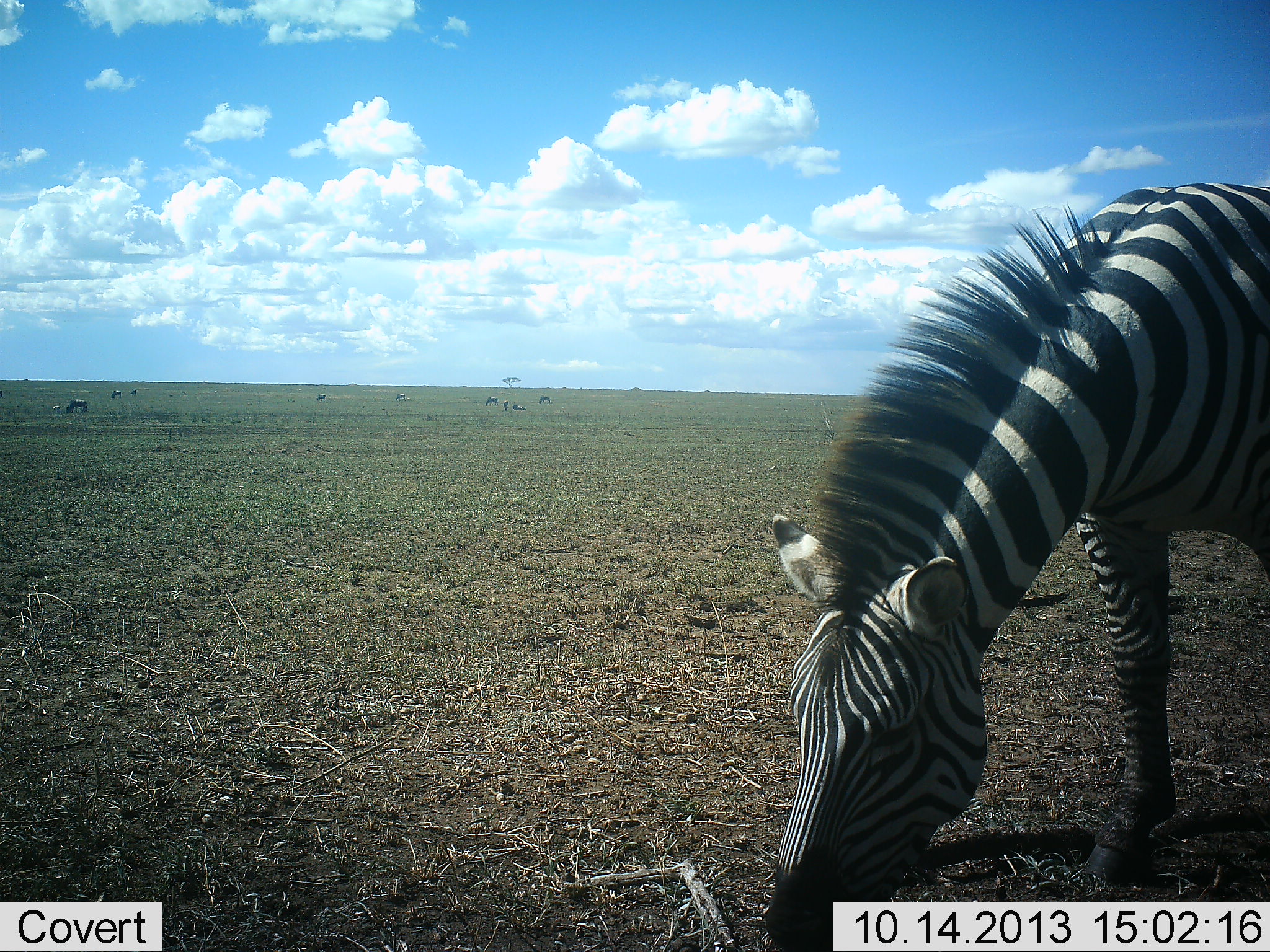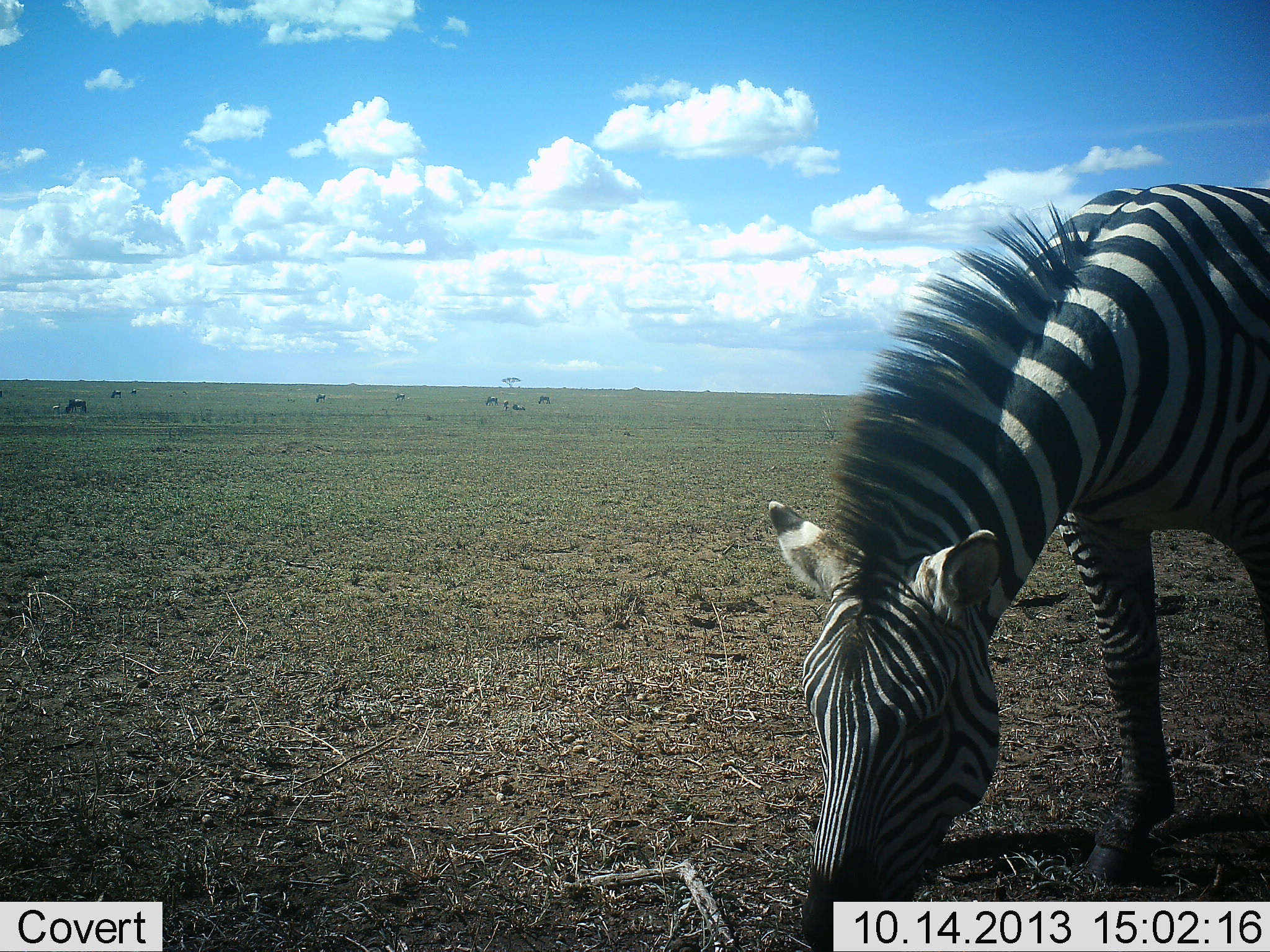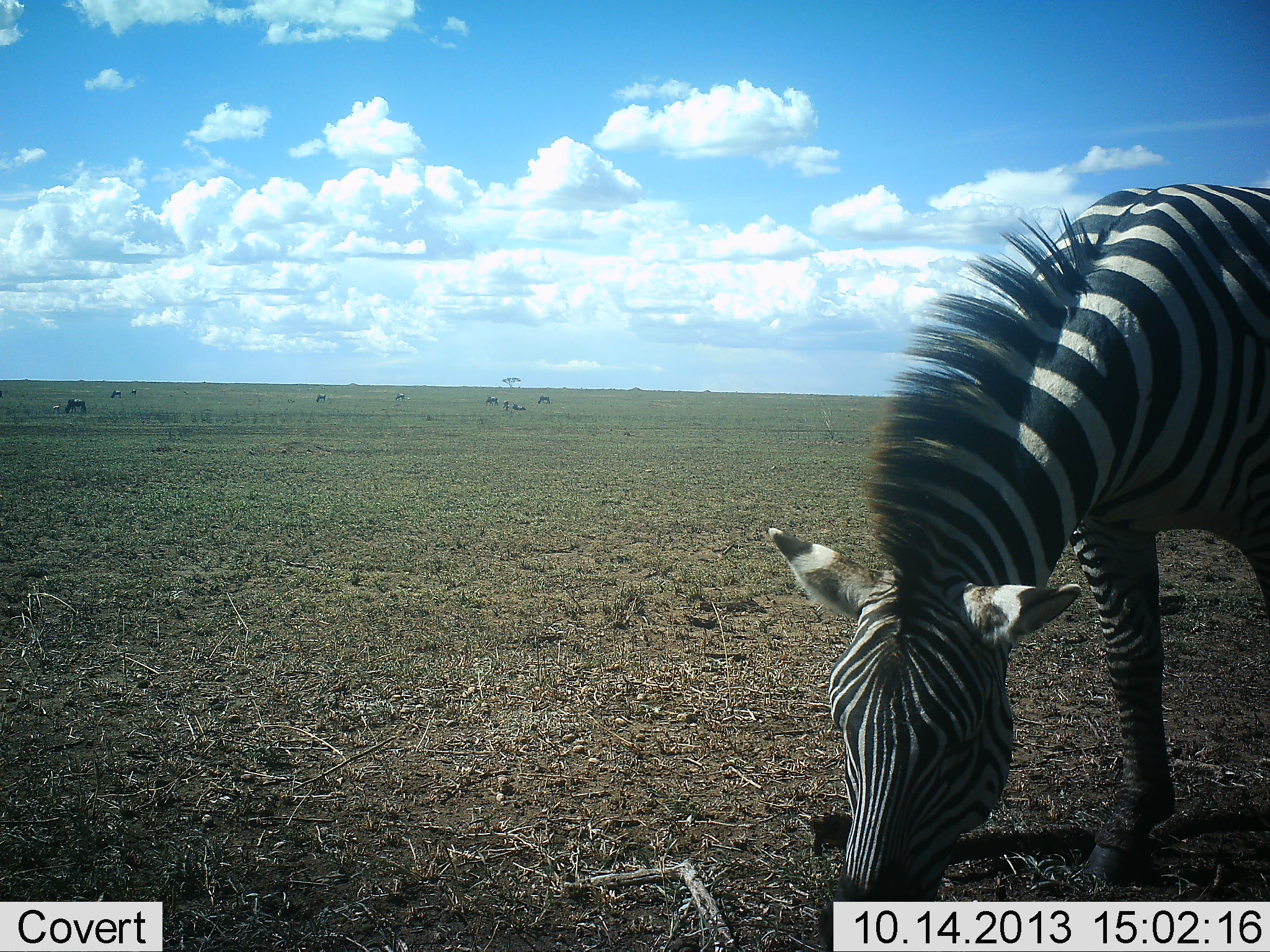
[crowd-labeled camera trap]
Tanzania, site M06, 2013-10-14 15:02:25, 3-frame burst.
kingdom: Animalia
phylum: Chordata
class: Mammalia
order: Perissodactyla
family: Equidae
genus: Equus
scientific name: Equus quagga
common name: plains zebra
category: zebra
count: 1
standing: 13%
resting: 0%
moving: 0%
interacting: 0%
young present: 0%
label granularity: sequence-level